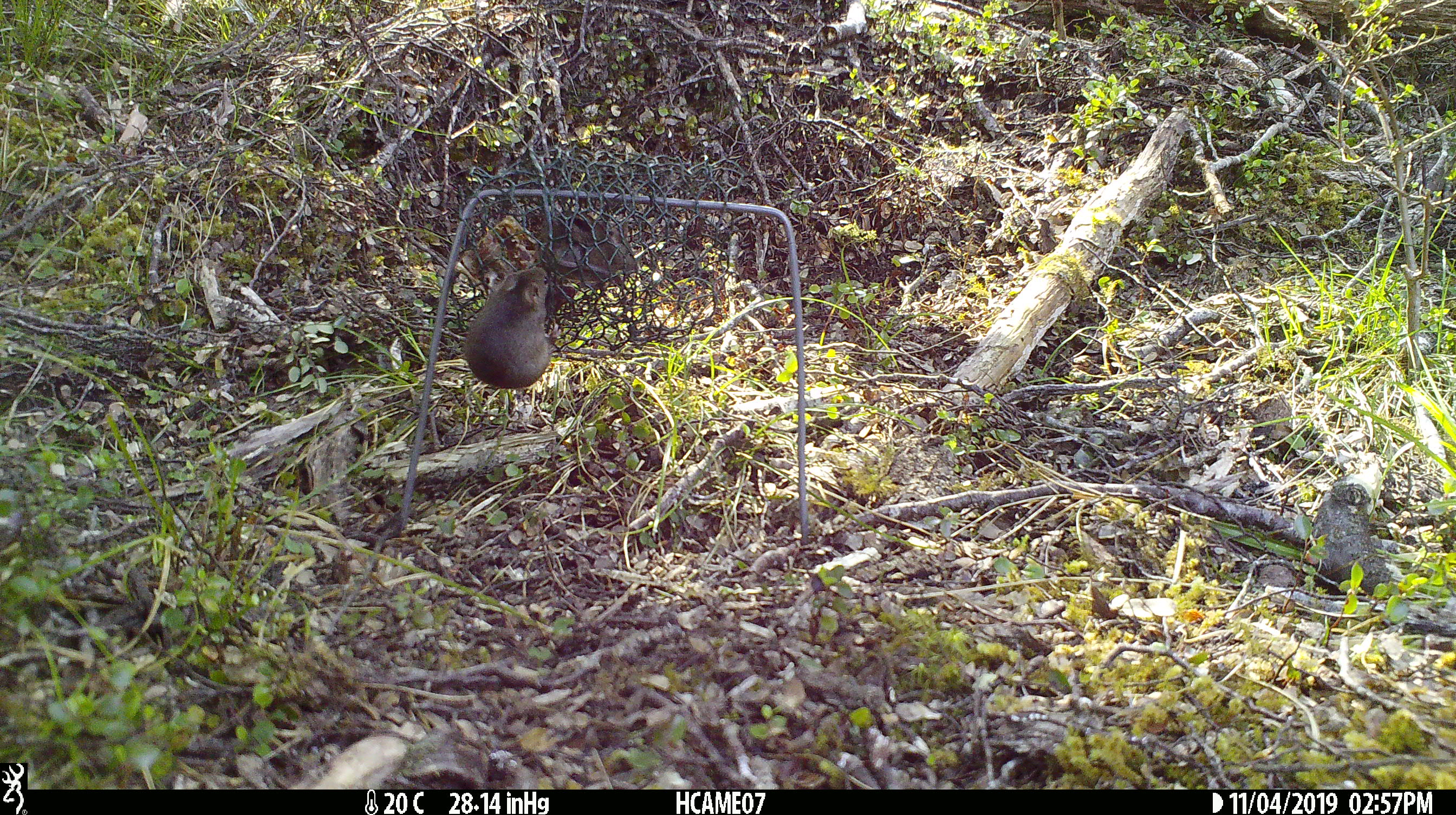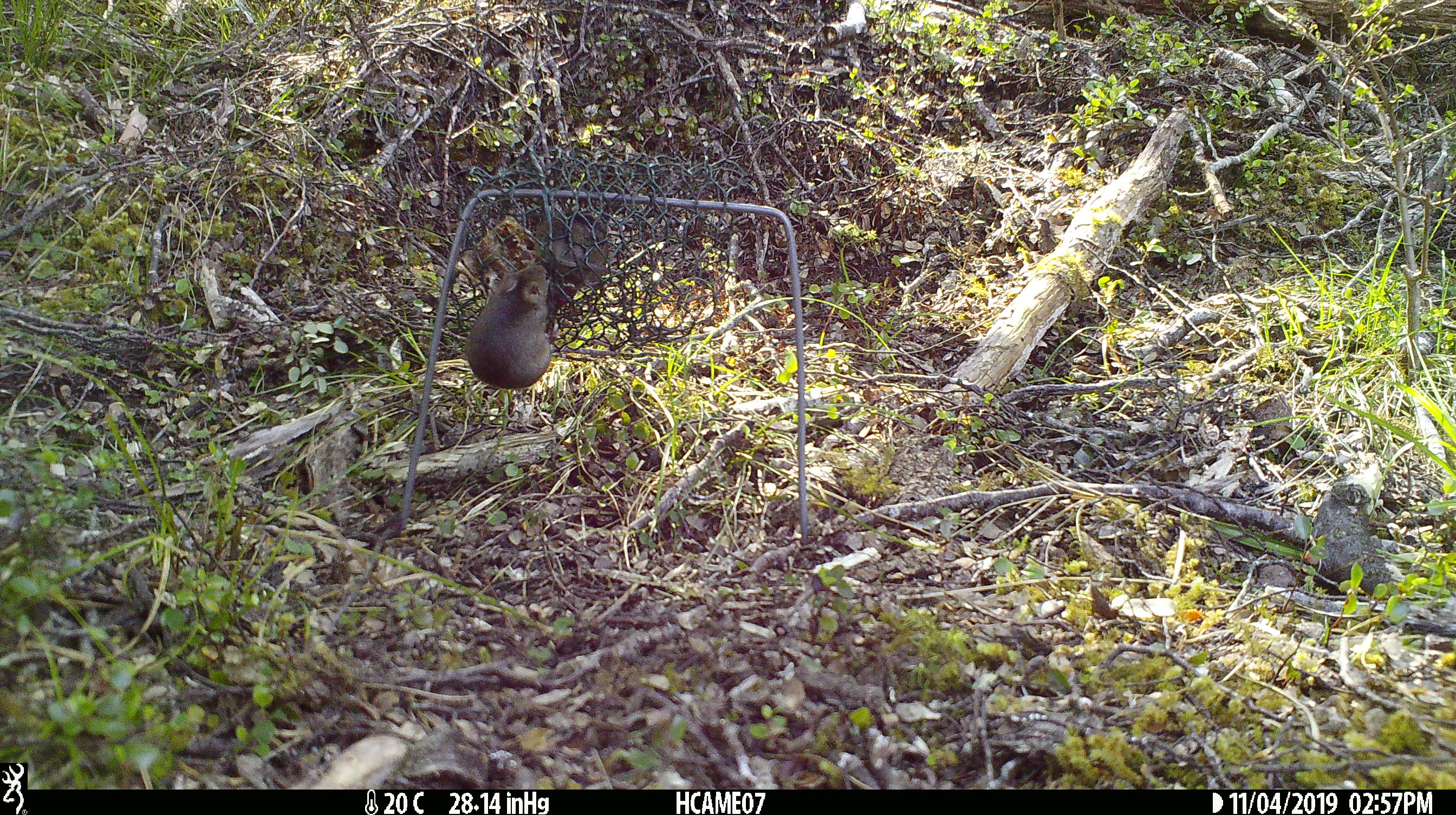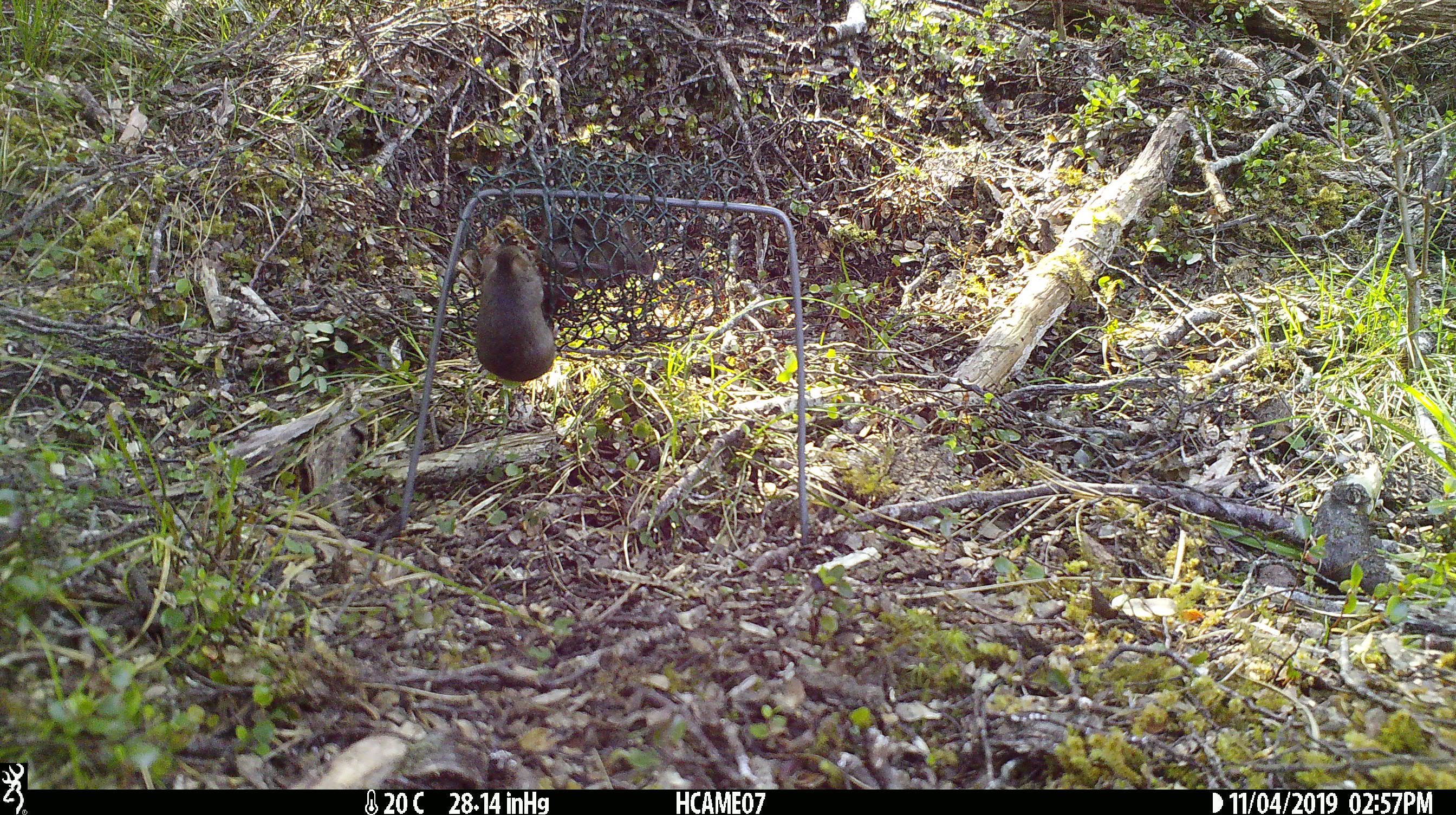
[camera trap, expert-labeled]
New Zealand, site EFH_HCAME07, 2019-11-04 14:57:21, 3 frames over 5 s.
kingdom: Animalia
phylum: Chordata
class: Mammalia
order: Rodentia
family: Muridae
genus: Mus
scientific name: Mus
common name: mouse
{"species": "mouse (Mus)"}